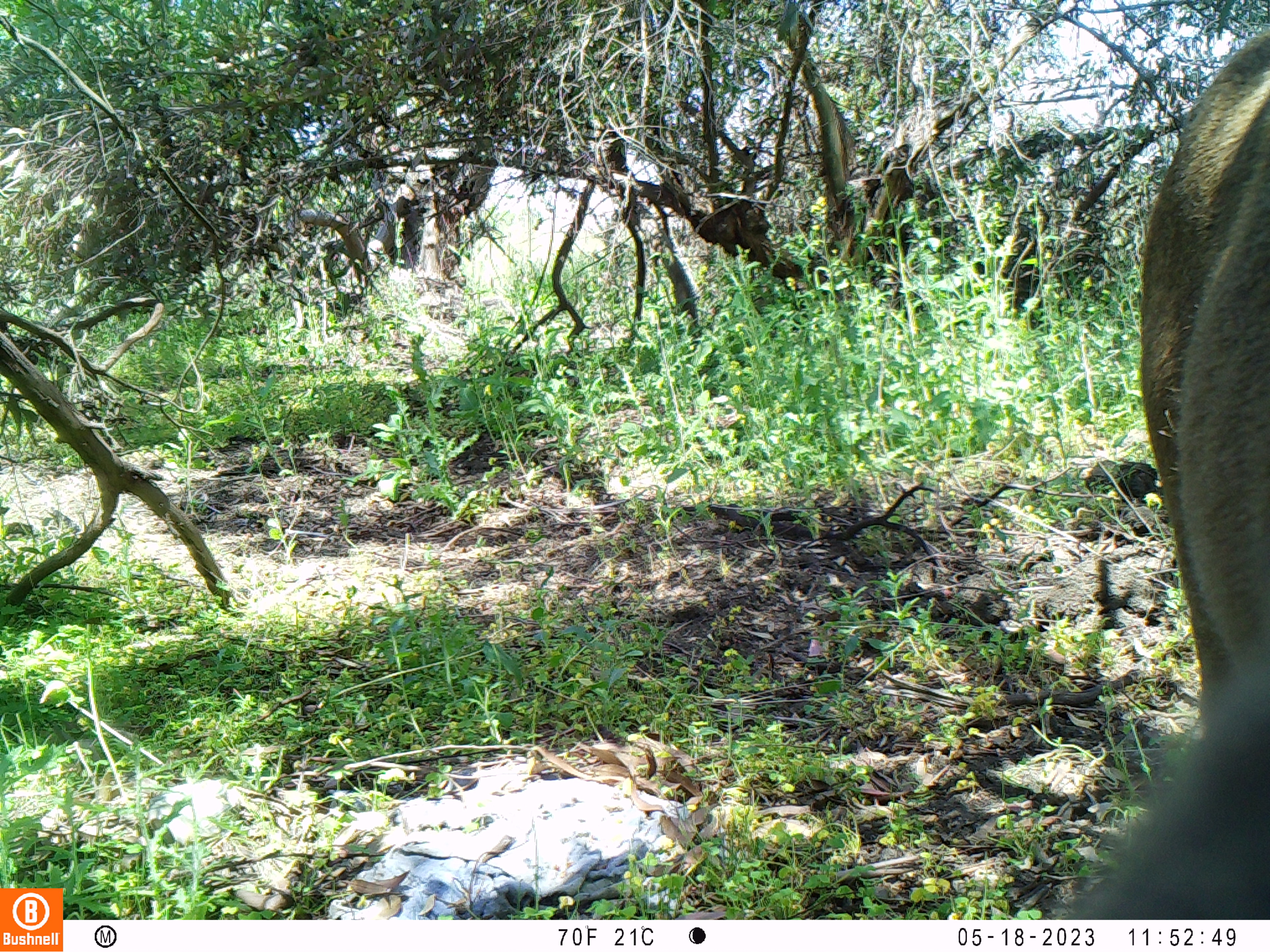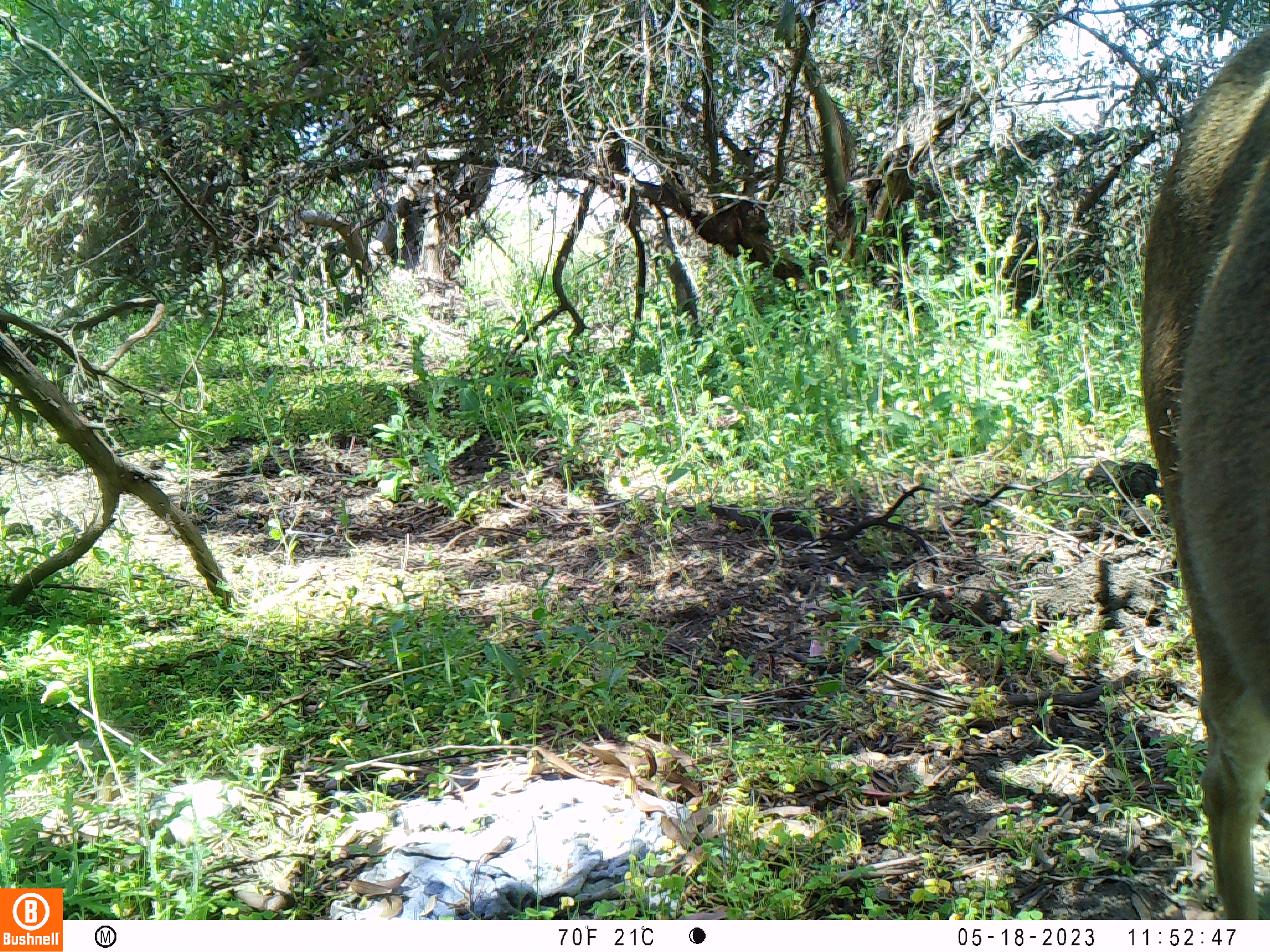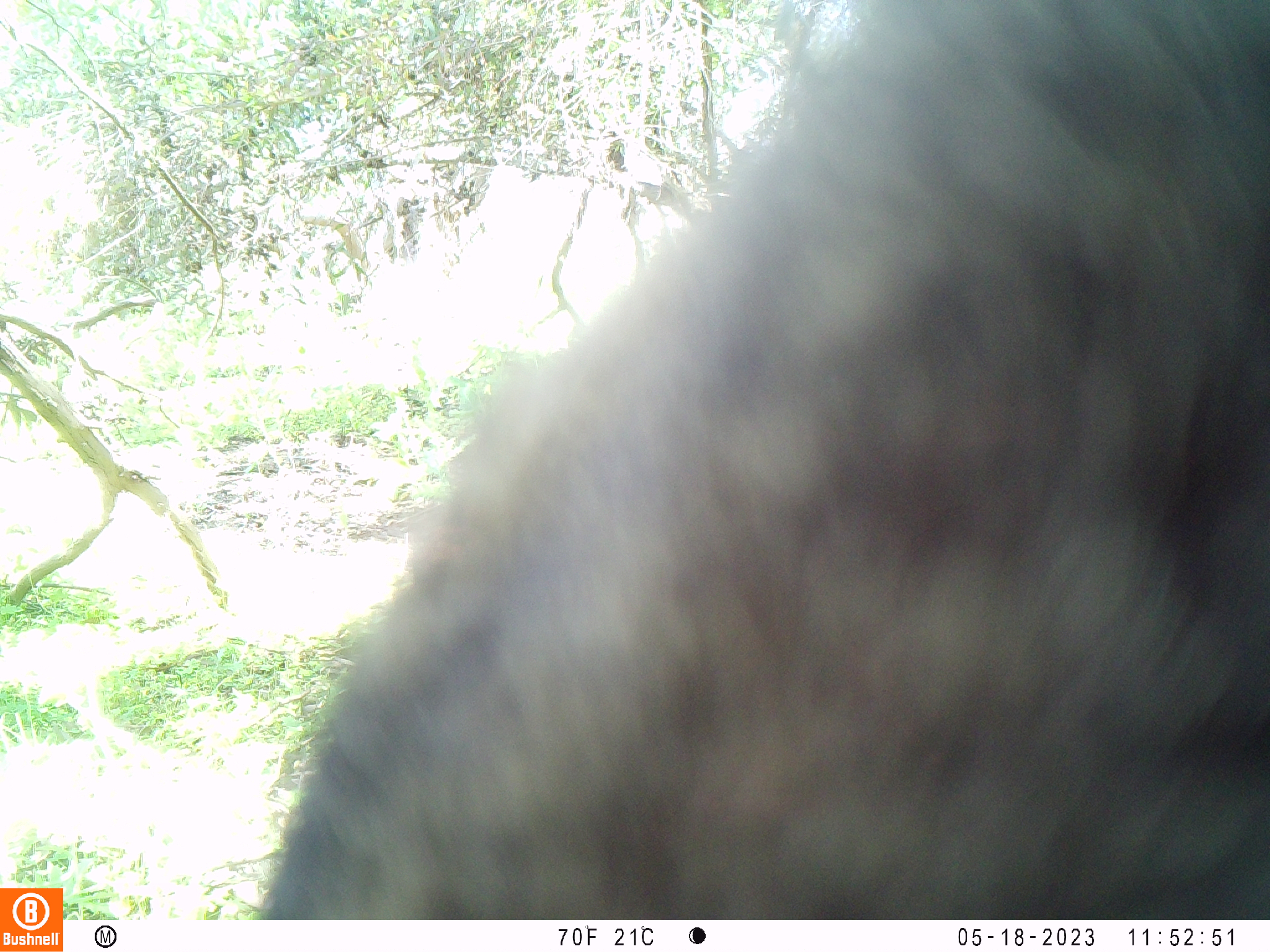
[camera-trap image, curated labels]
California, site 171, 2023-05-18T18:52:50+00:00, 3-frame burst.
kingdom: Animalia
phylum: Chordata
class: Mammalia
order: Artiodactyla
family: Cervidae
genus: Odocoileus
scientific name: Odocoileus hemionus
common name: mule deer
Mule deer (Odocoileus hemionus).